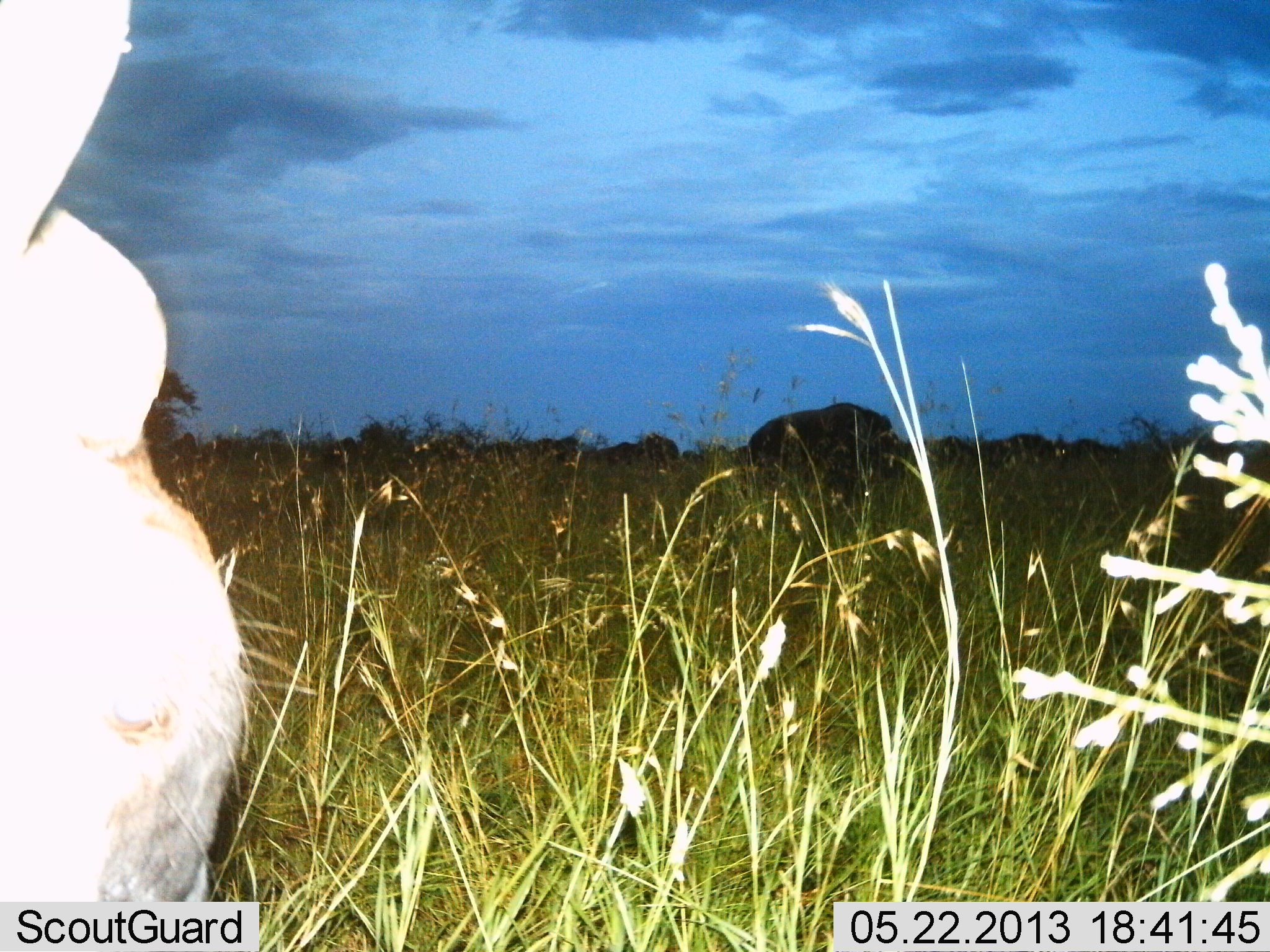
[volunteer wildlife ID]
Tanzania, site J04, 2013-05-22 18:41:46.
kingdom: Animalia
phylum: Chordata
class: Mammalia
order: Artiodactyla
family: Bovidae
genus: Connochaetes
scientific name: Connochaetes taurinus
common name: blue wildebeest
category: wildebeest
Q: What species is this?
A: Wildebeest (blue wildebeest) (Connochaetes taurinus).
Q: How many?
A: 11-50.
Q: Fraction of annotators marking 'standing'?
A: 75%.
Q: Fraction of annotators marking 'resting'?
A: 0%.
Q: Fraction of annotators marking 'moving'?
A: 25%.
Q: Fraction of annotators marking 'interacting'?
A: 0%.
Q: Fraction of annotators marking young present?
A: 0%.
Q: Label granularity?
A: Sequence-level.